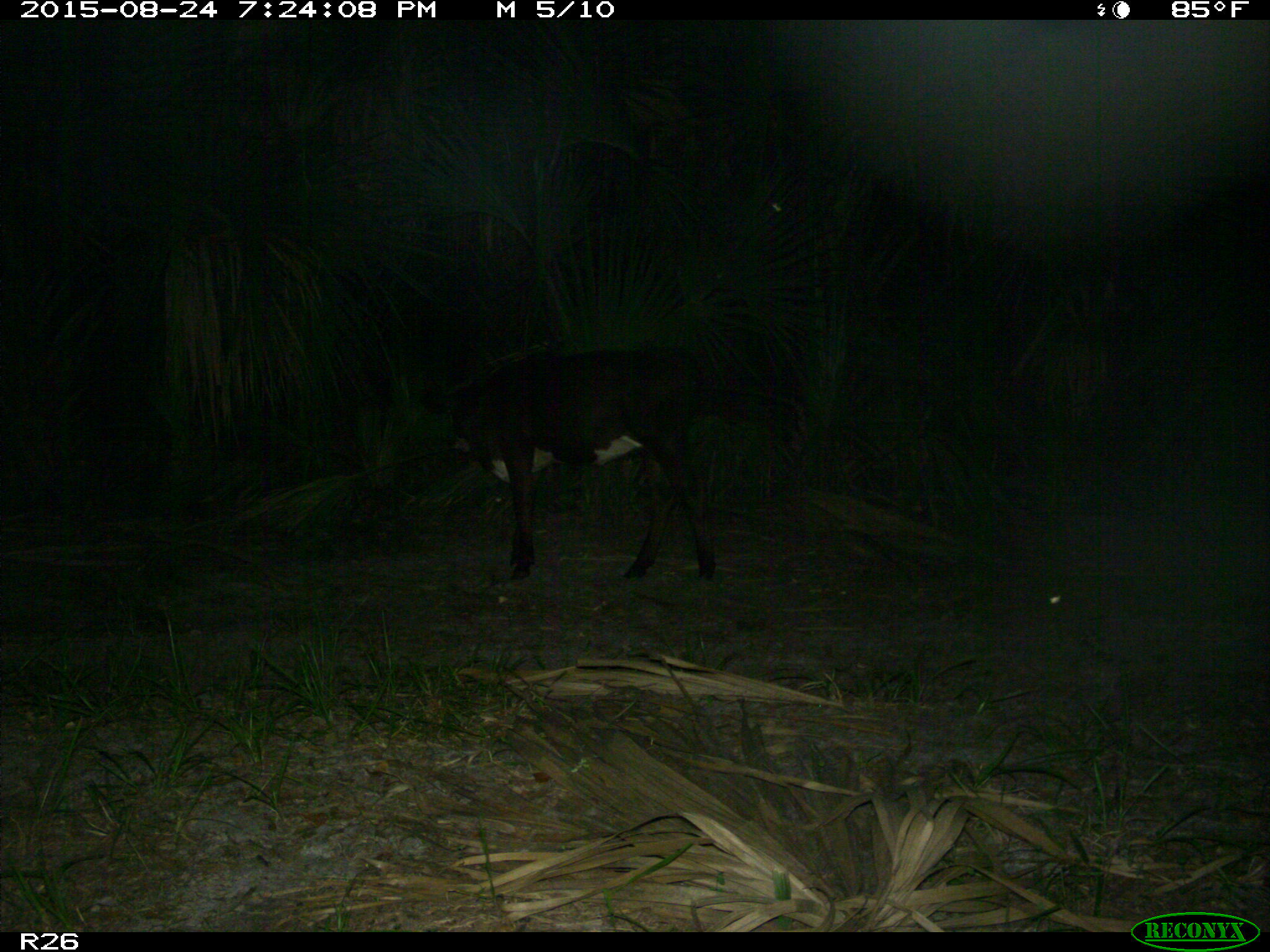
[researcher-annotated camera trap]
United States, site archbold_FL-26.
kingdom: Animalia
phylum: Chordata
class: Mammalia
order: Artiodactyla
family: Bovidae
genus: Bos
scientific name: Bos taurus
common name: domestic cow